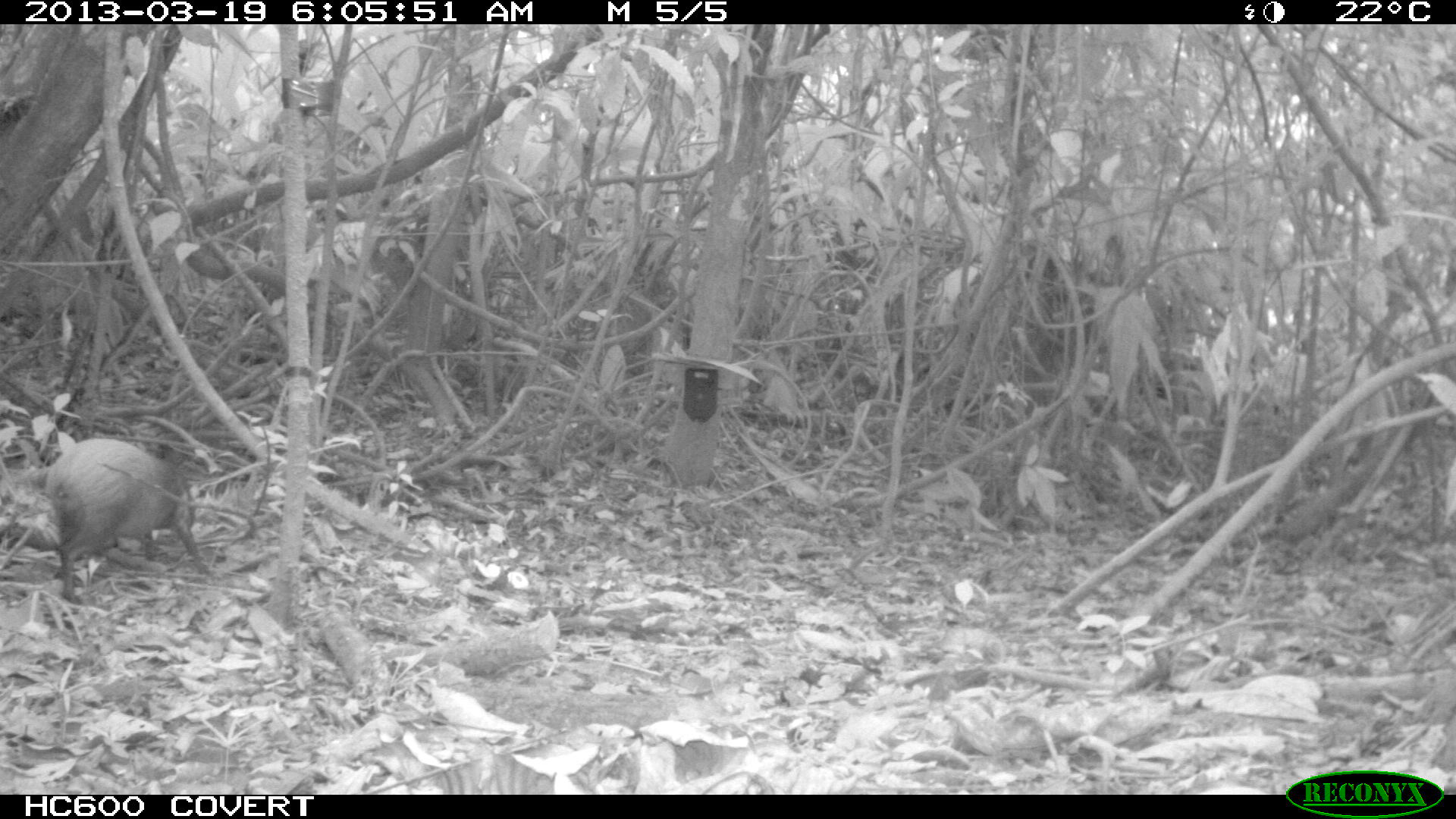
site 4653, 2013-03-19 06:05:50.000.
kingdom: Animalia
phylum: Chordata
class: Mammalia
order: Rodentia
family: Dasyproctidae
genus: Dasyprocta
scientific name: Dasyprocta leporina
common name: red-rumped agouti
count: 1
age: adult